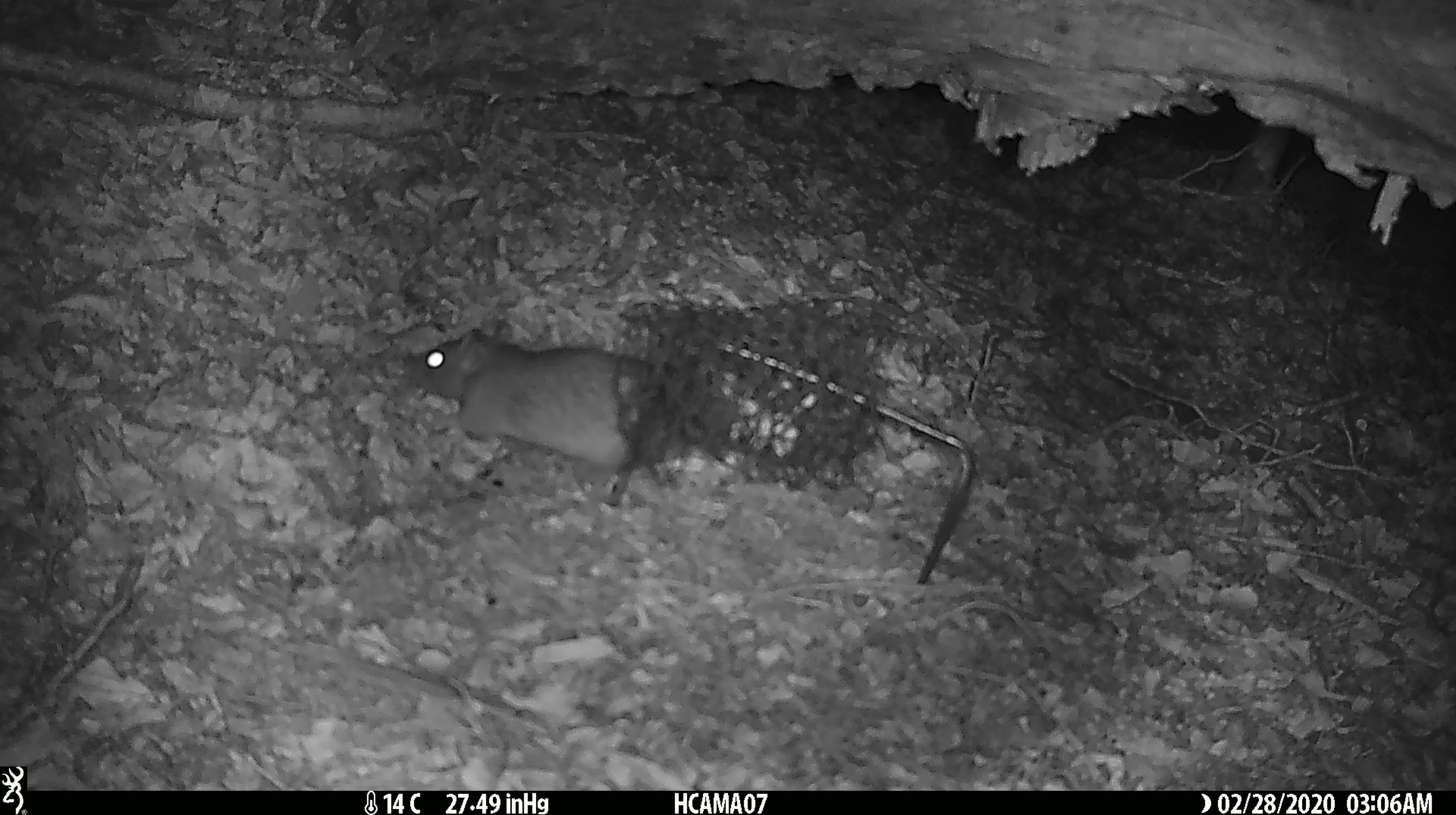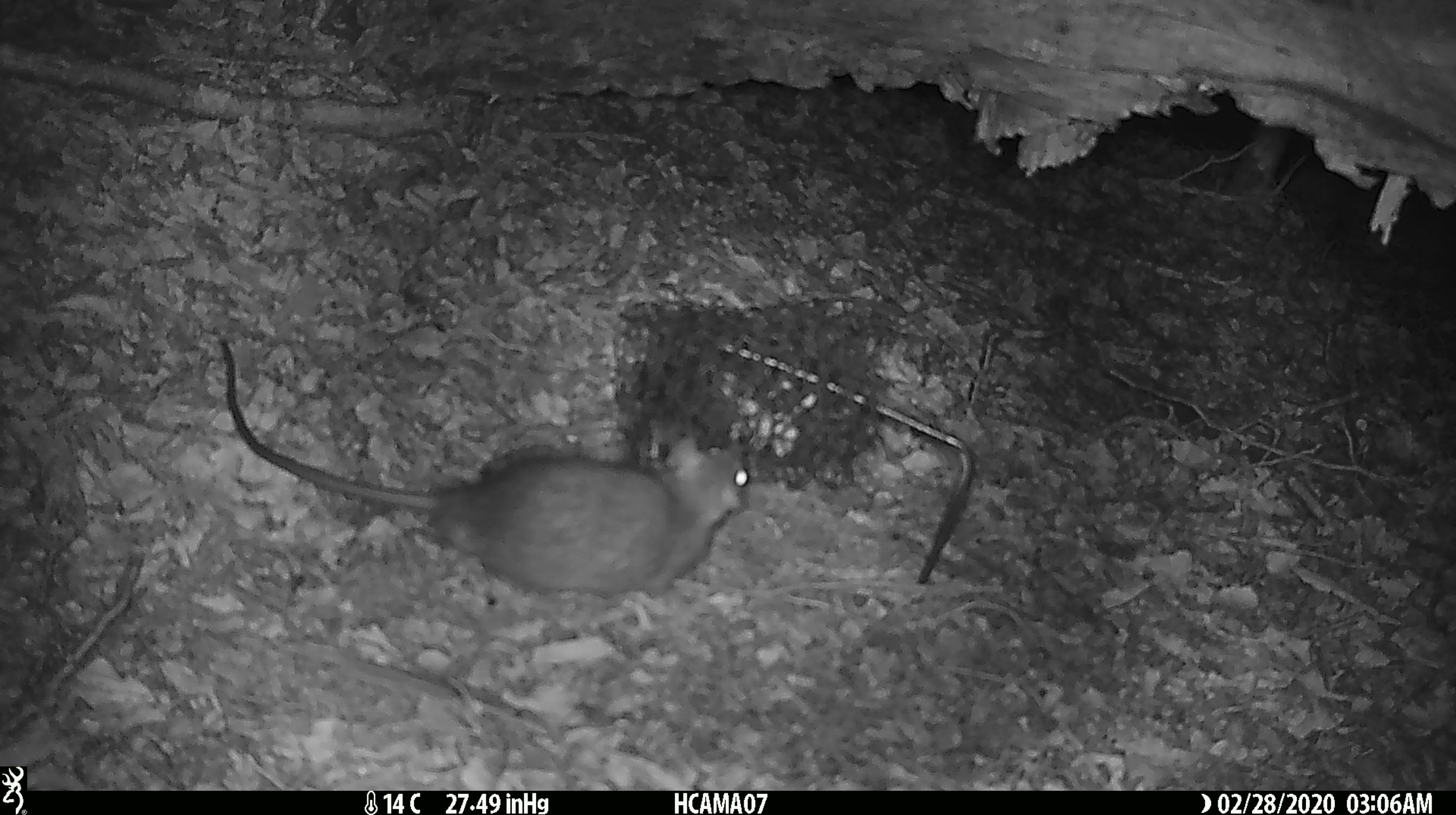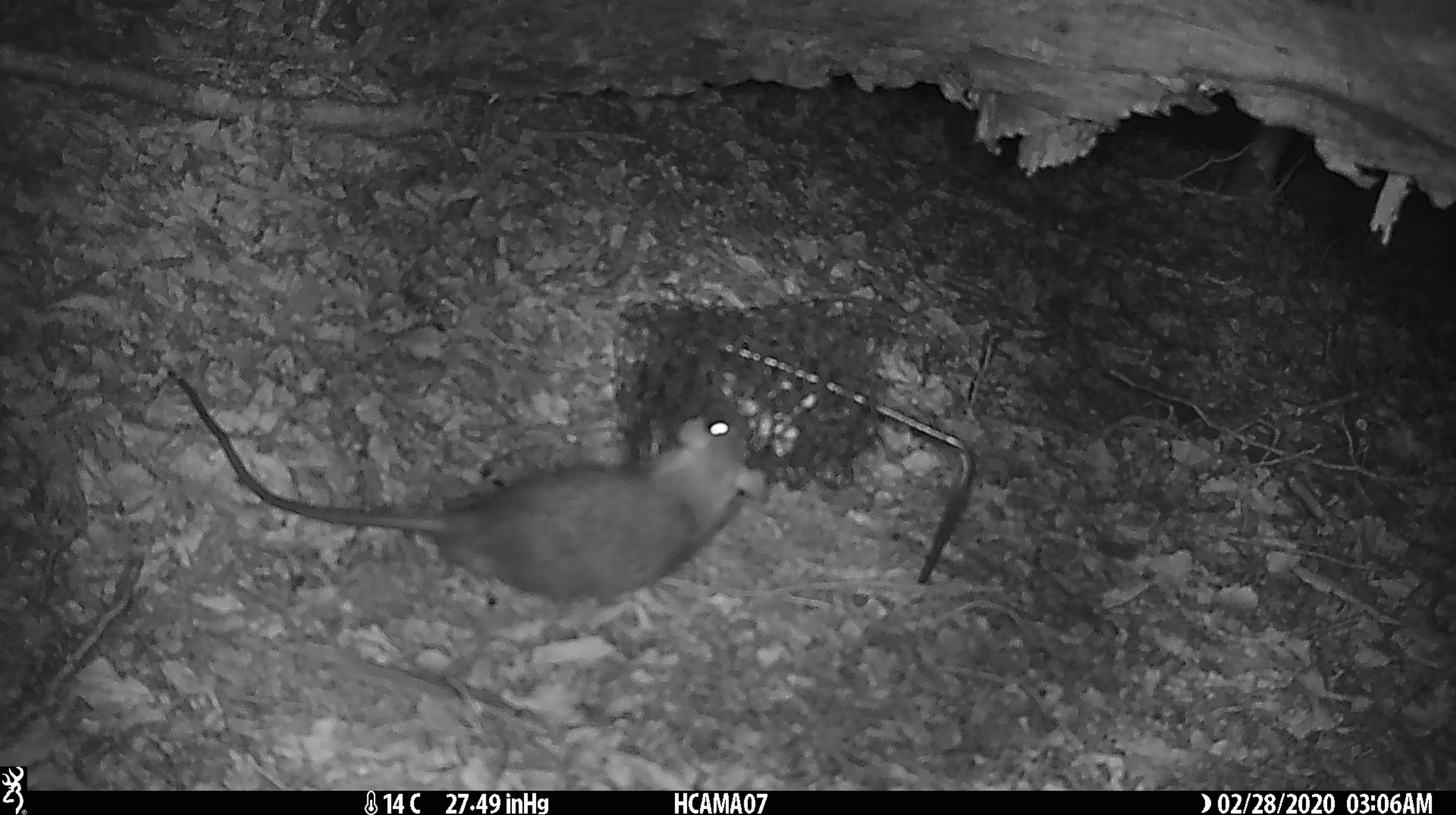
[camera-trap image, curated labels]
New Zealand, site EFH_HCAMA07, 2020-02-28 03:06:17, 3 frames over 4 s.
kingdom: Animalia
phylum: Chordata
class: Mammalia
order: Rodentia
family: Muridae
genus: Rattus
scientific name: Rattus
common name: rat